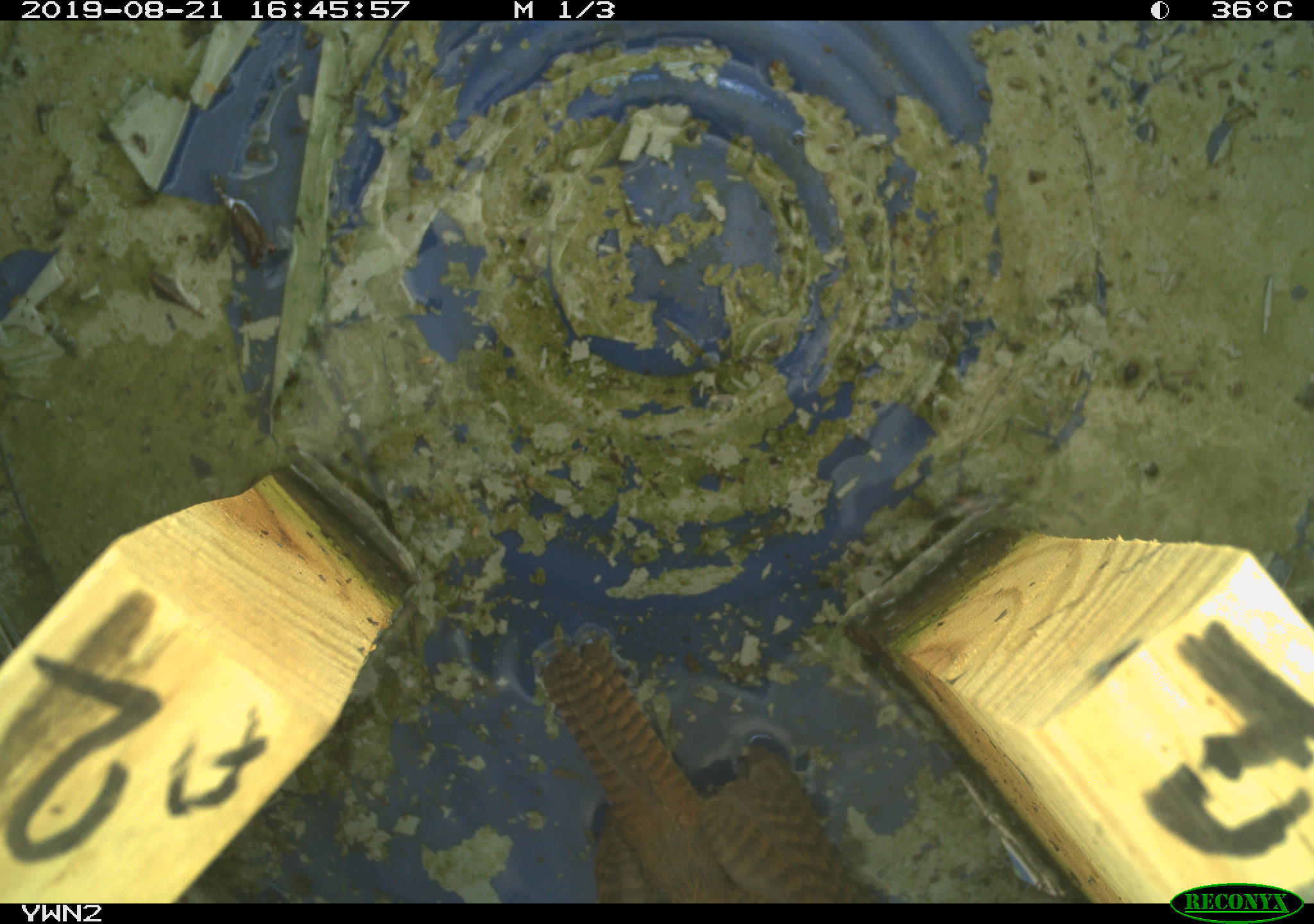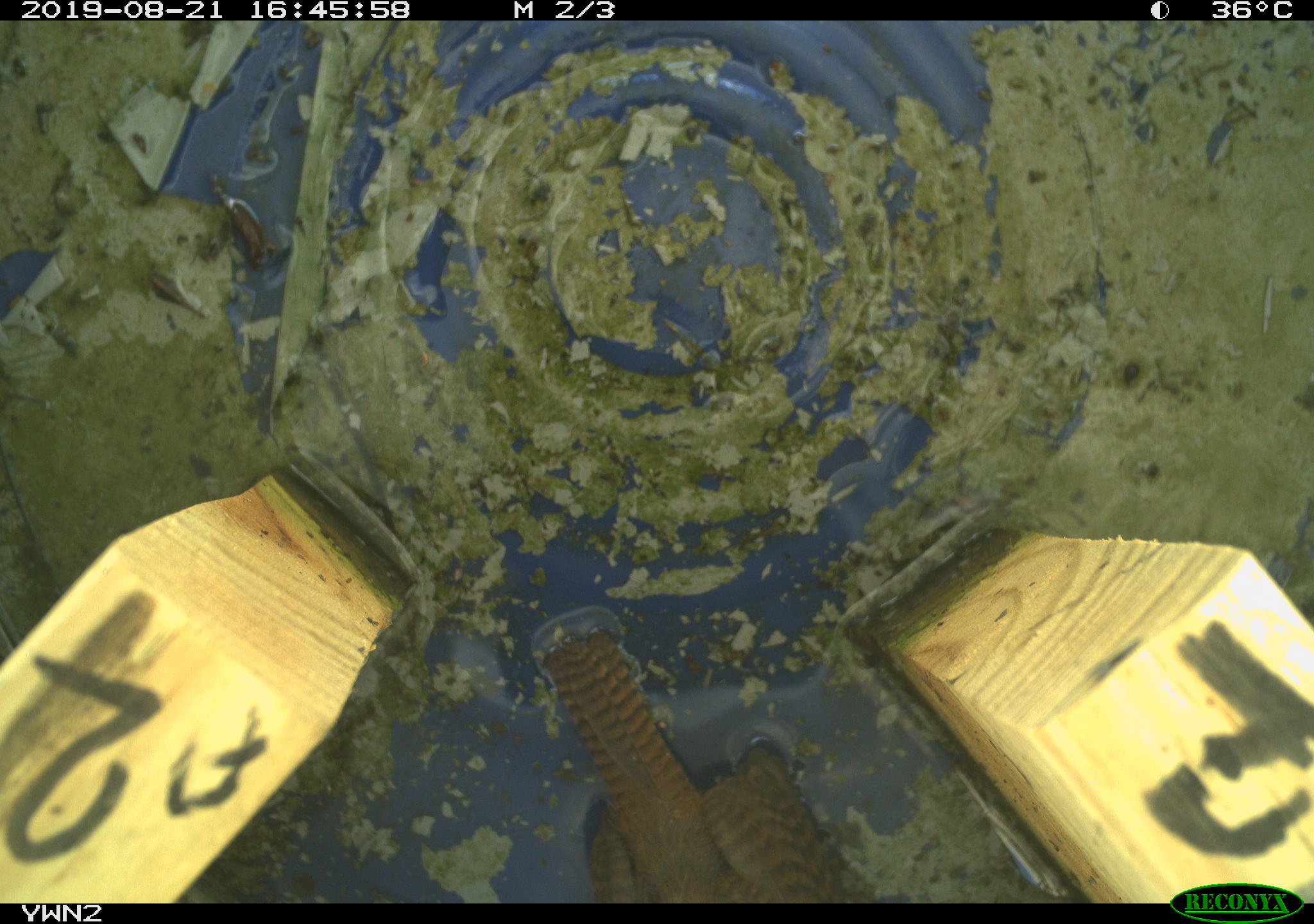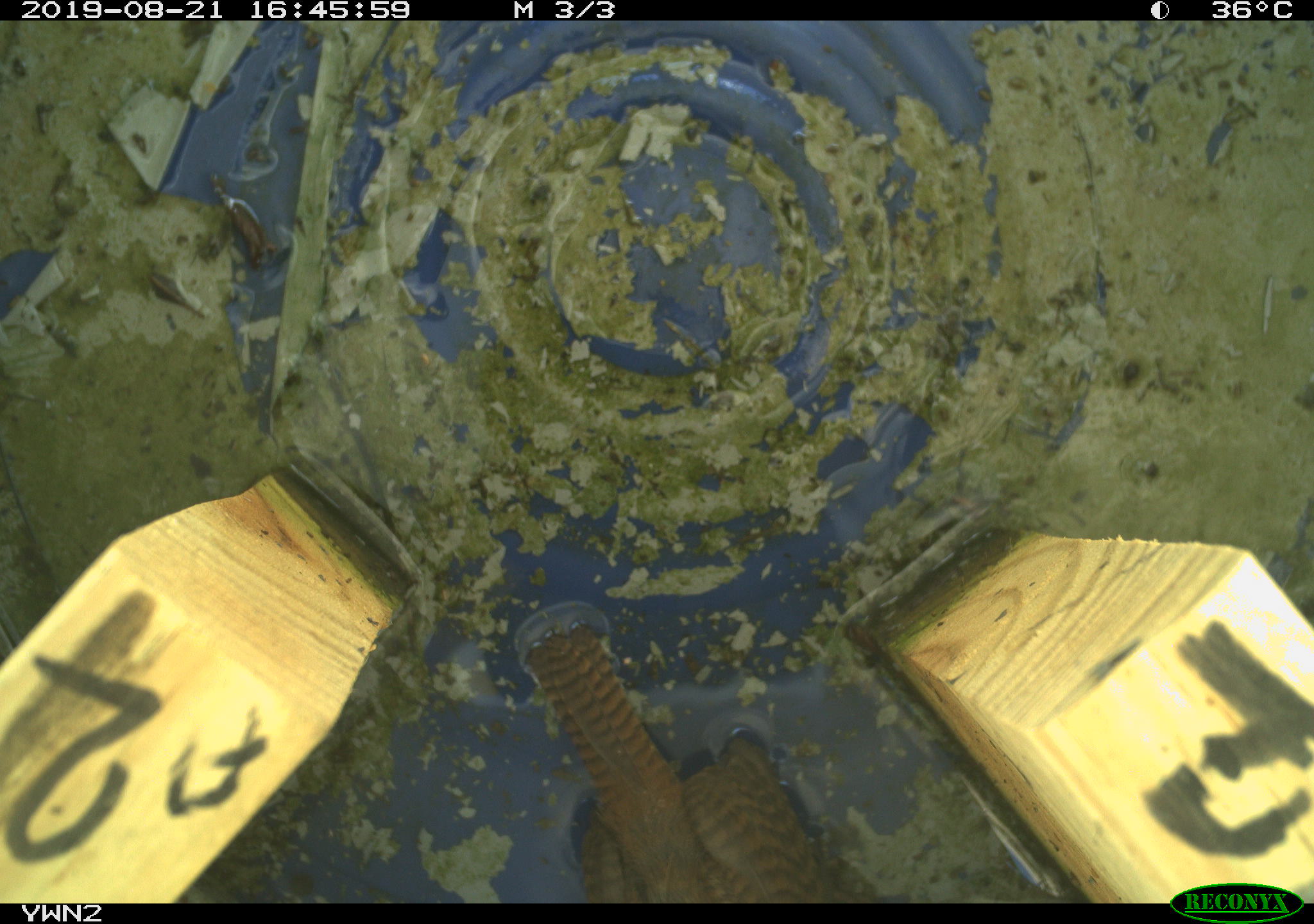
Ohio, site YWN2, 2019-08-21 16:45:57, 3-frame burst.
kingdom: Animalia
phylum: Chordata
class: Aves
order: Passeriformes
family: Troglodytidae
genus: Troglodytes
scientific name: Troglodytes aedon aedon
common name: northern house wren